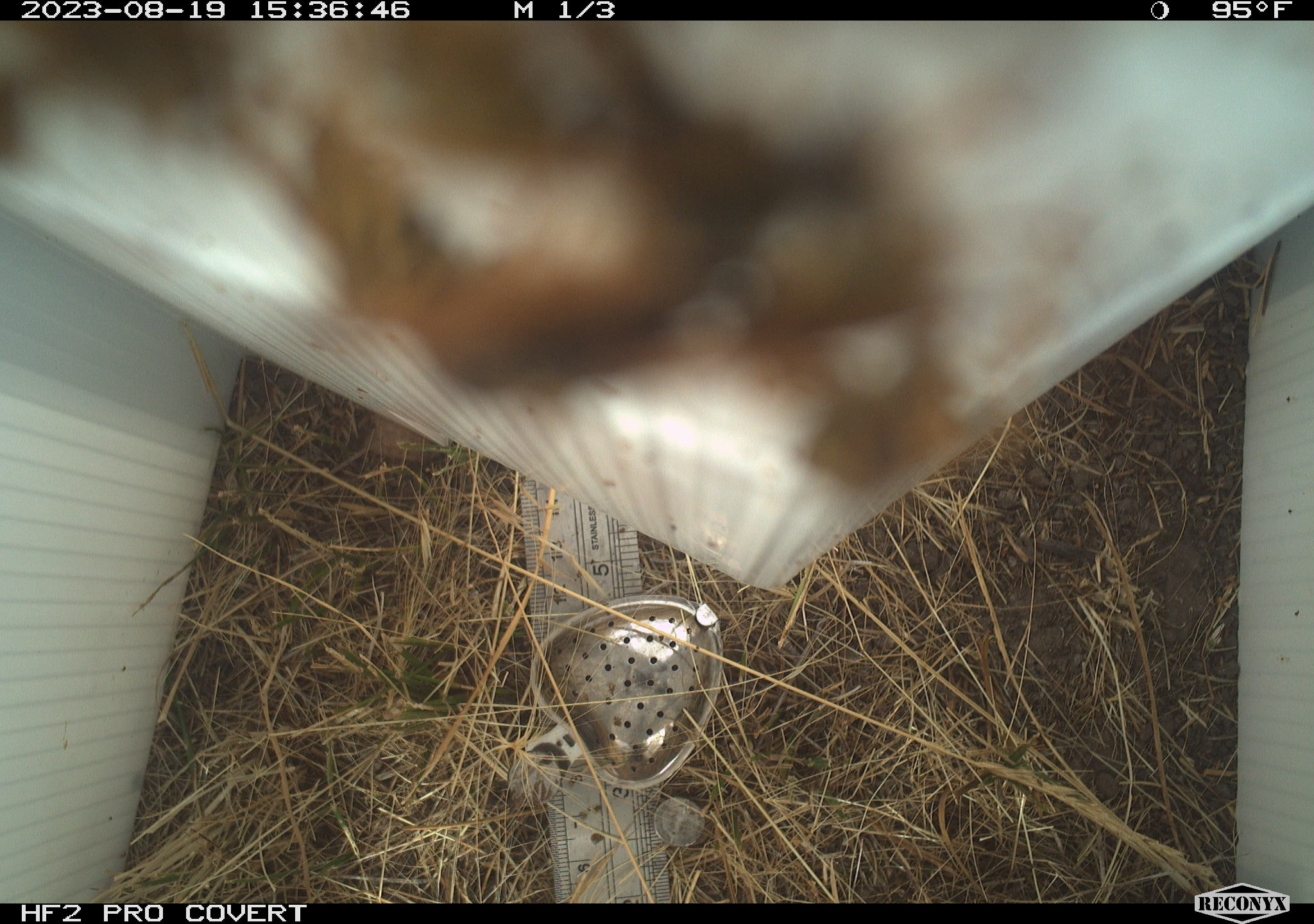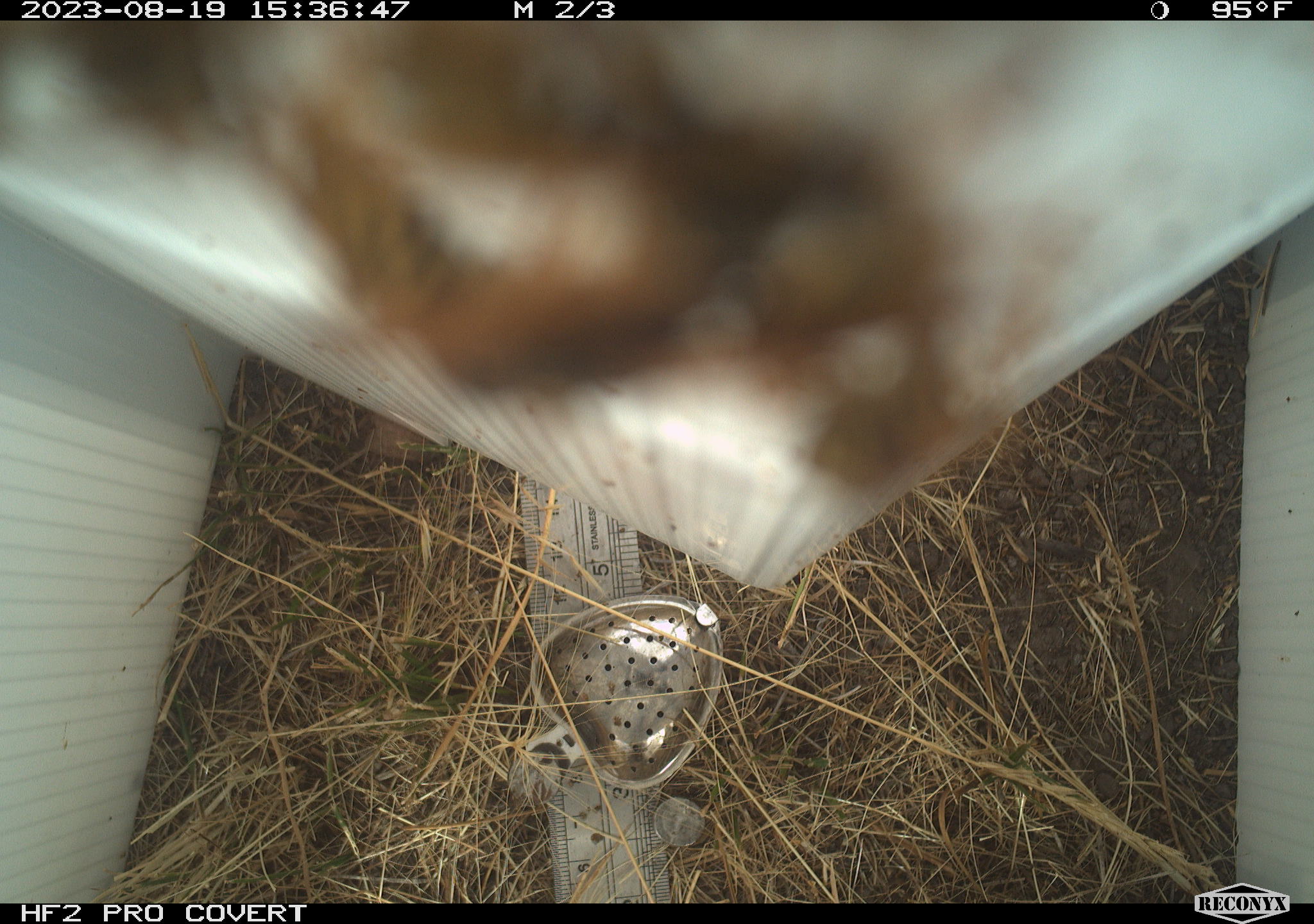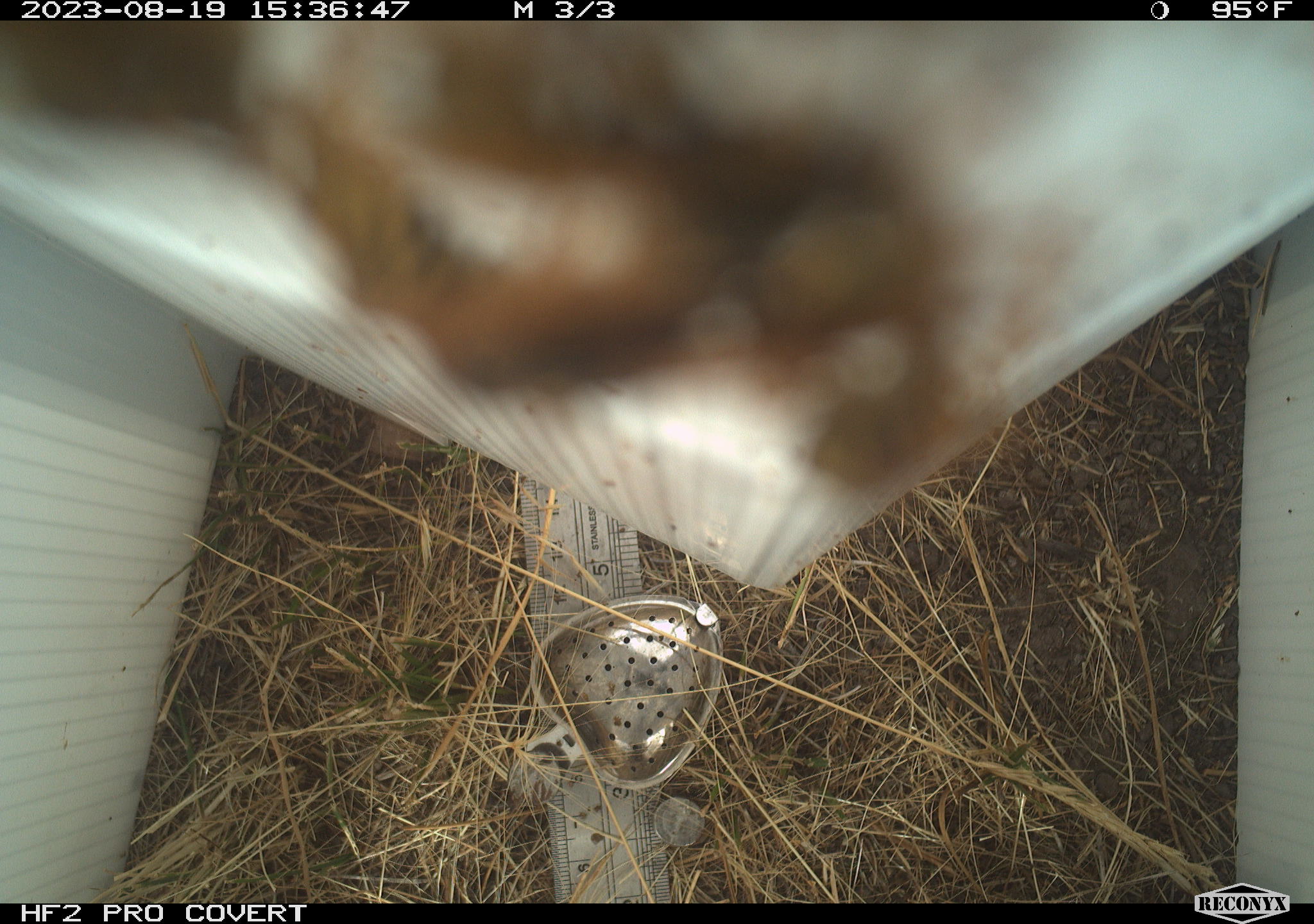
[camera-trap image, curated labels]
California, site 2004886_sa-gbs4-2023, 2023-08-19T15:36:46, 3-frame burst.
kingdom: Animalia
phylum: Arthropoda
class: Insecta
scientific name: Insecta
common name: insect